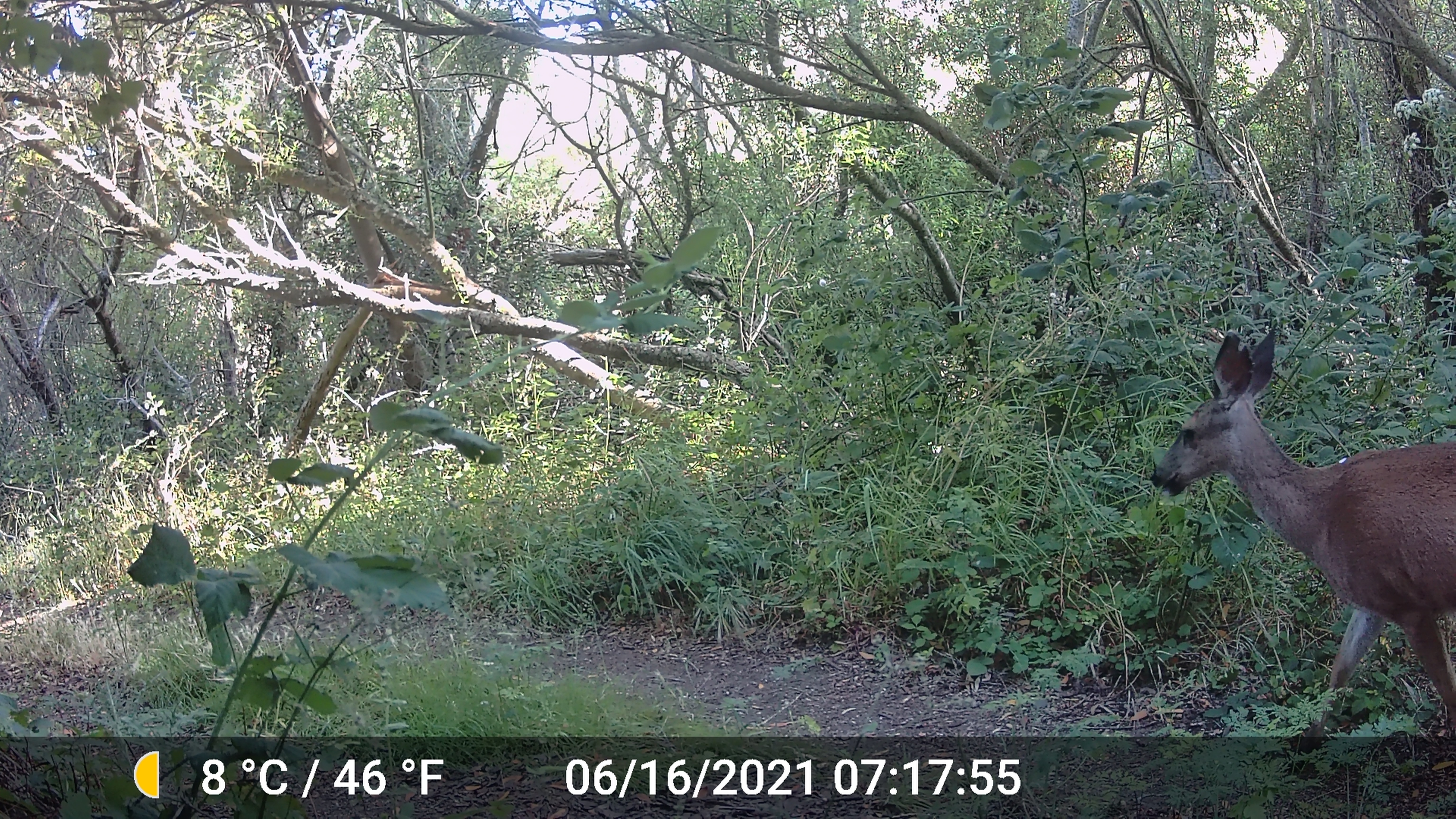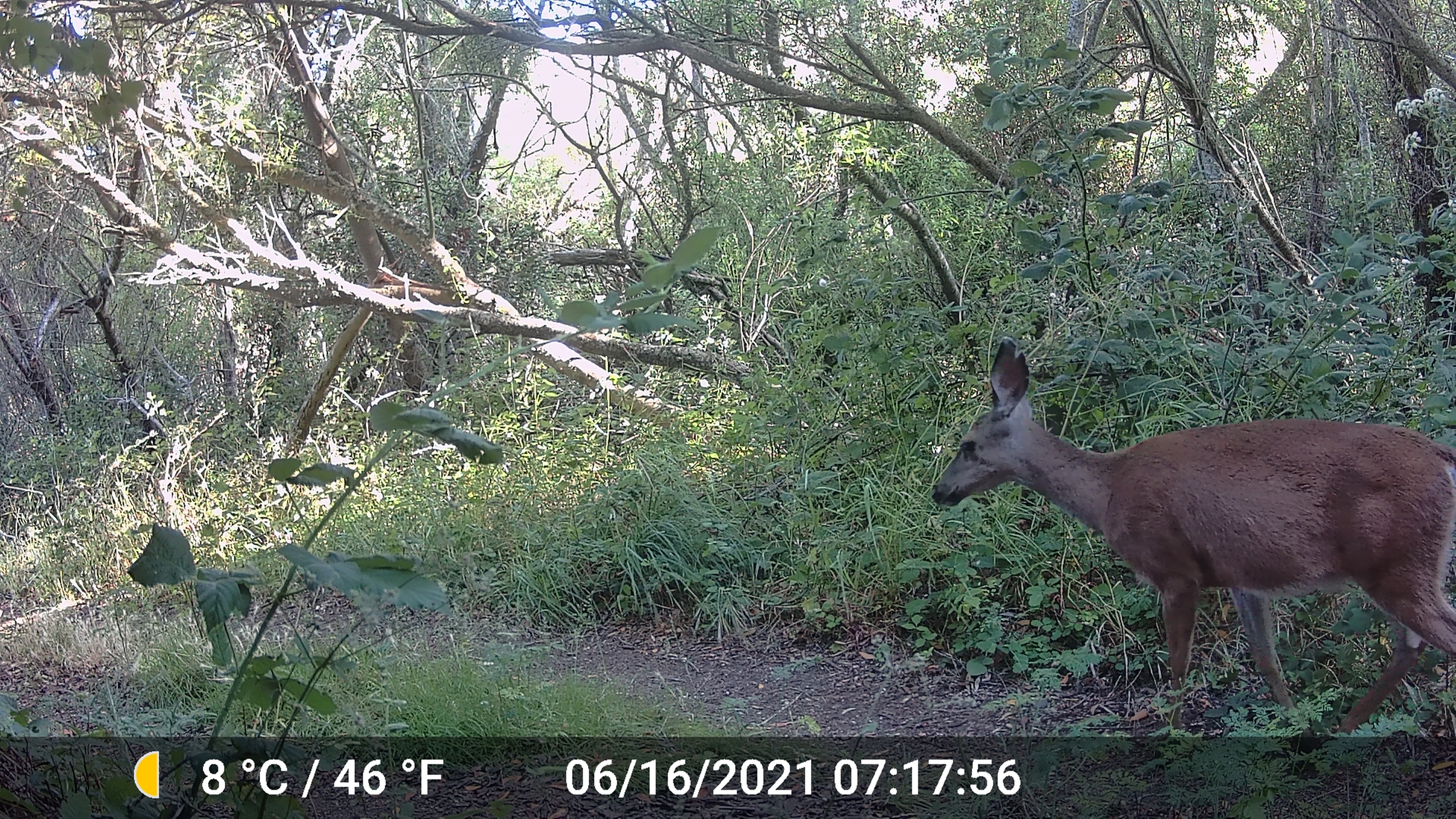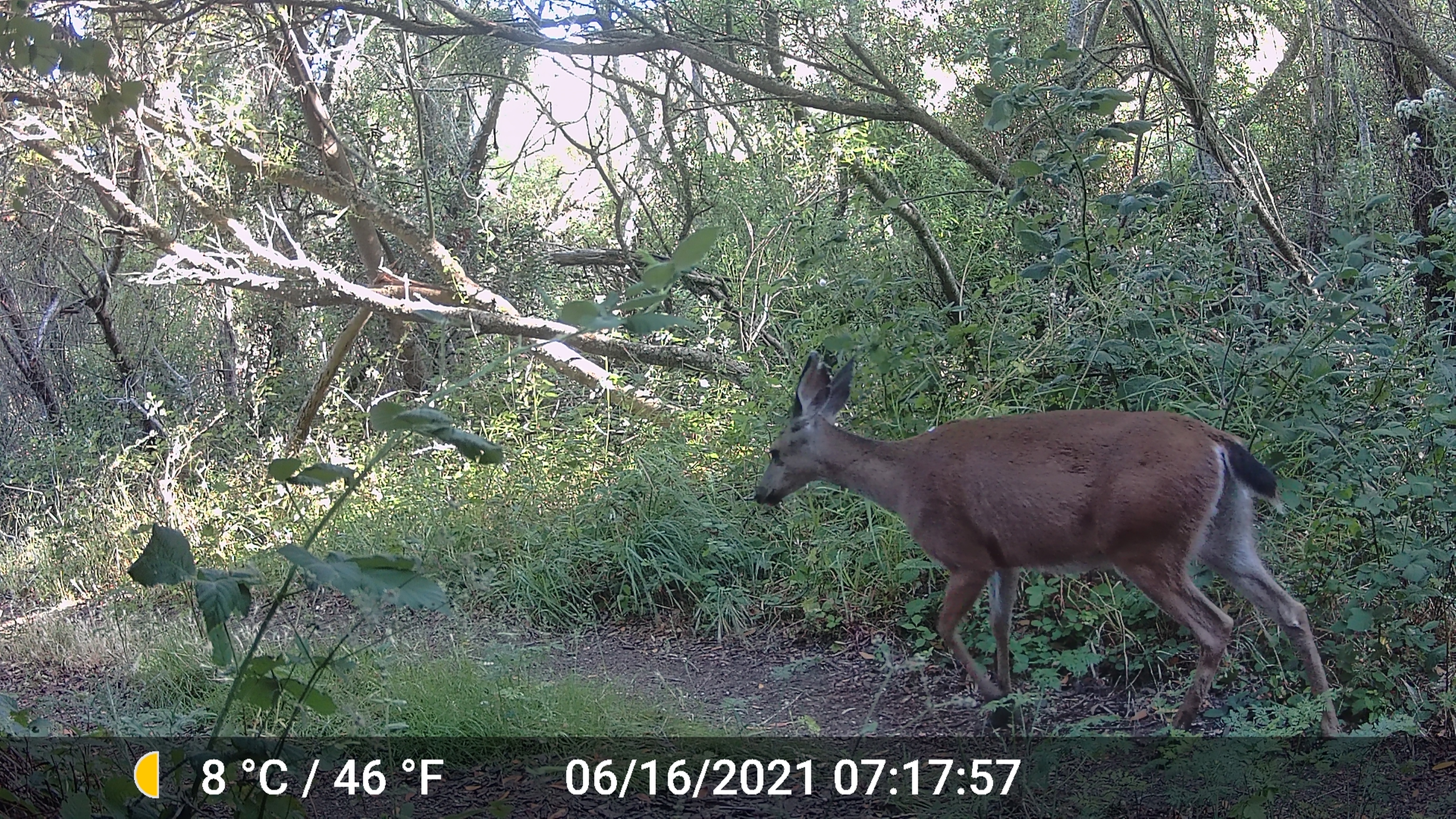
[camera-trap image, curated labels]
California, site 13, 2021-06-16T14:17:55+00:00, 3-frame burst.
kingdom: Animalia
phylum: Chordata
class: Mammalia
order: Artiodactyla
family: Cervidae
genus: Odocoileus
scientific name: Odocoileus hemionus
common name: mule deer